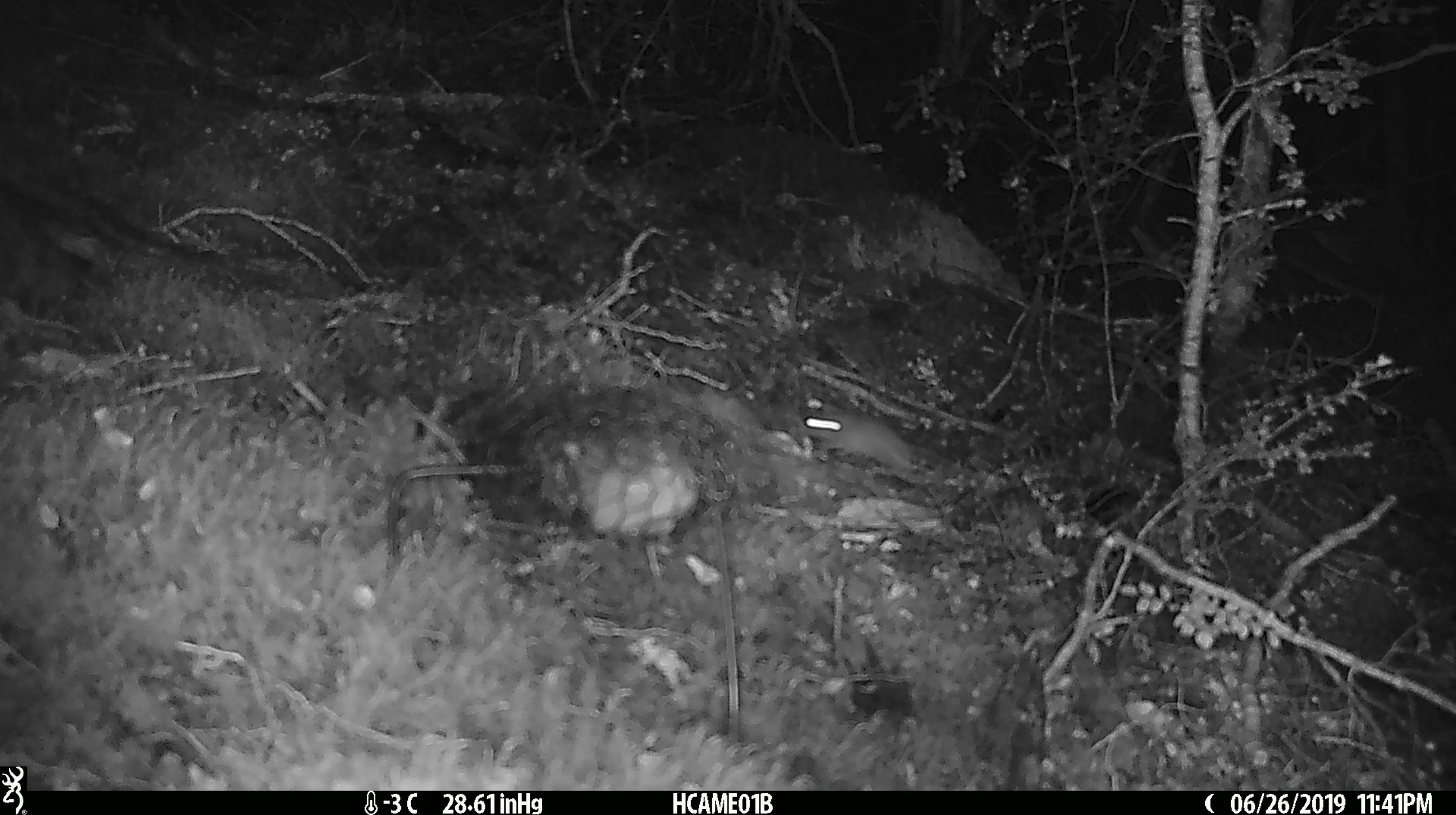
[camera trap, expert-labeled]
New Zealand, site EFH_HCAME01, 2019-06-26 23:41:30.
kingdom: Animalia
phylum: Chordata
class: Mammalia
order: Rodentia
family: Muridae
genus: Mus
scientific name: Mus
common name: mouse